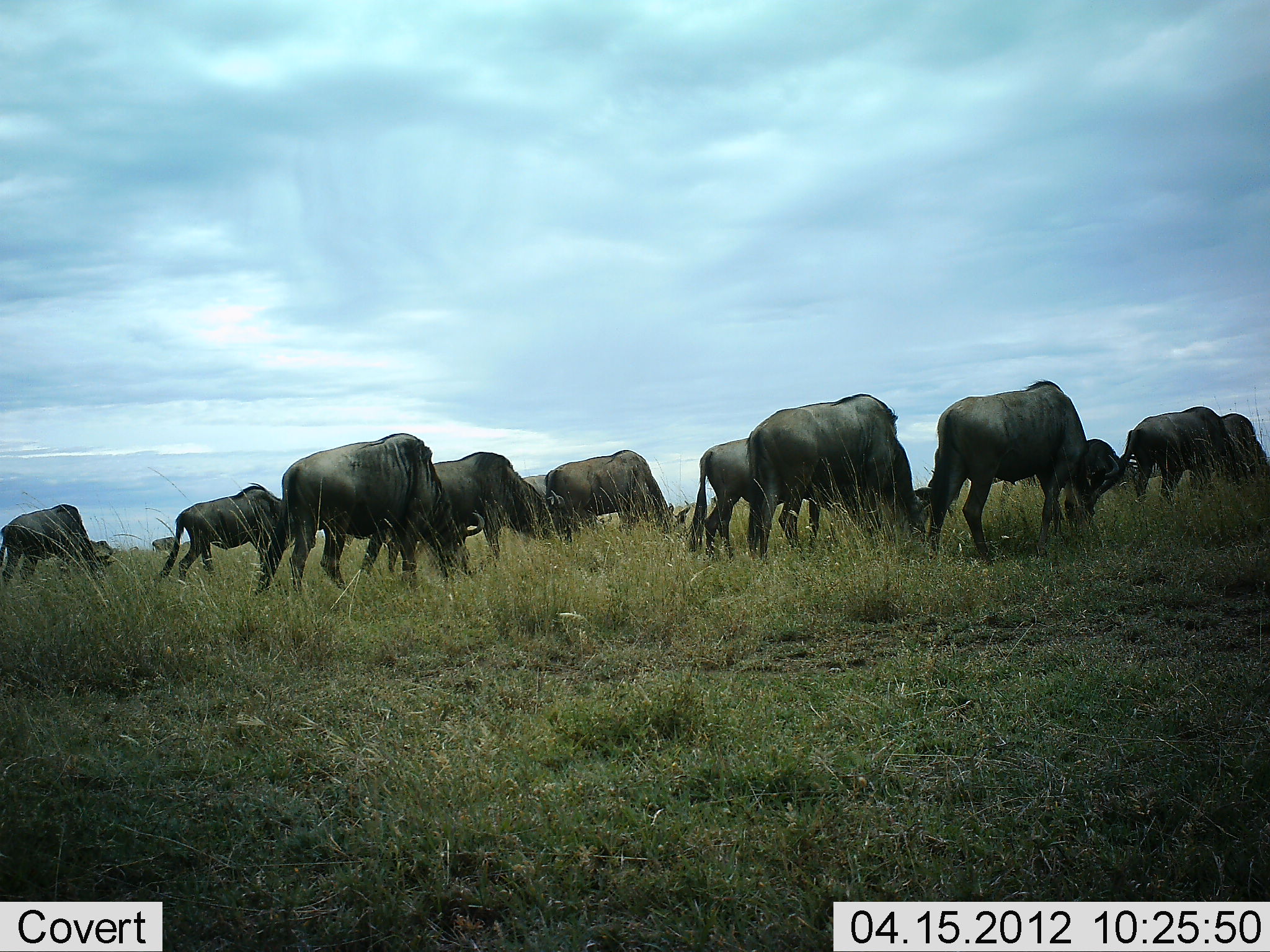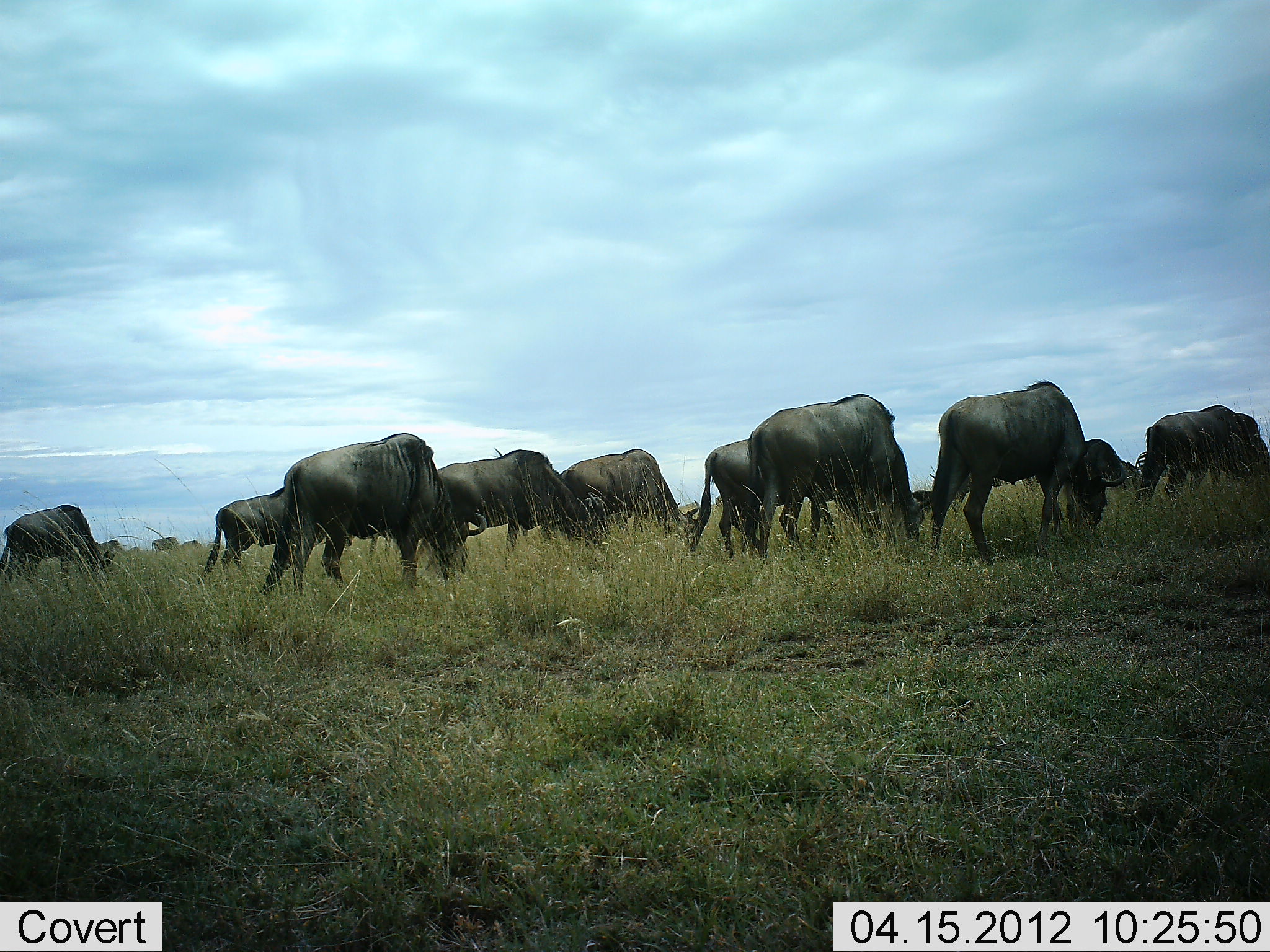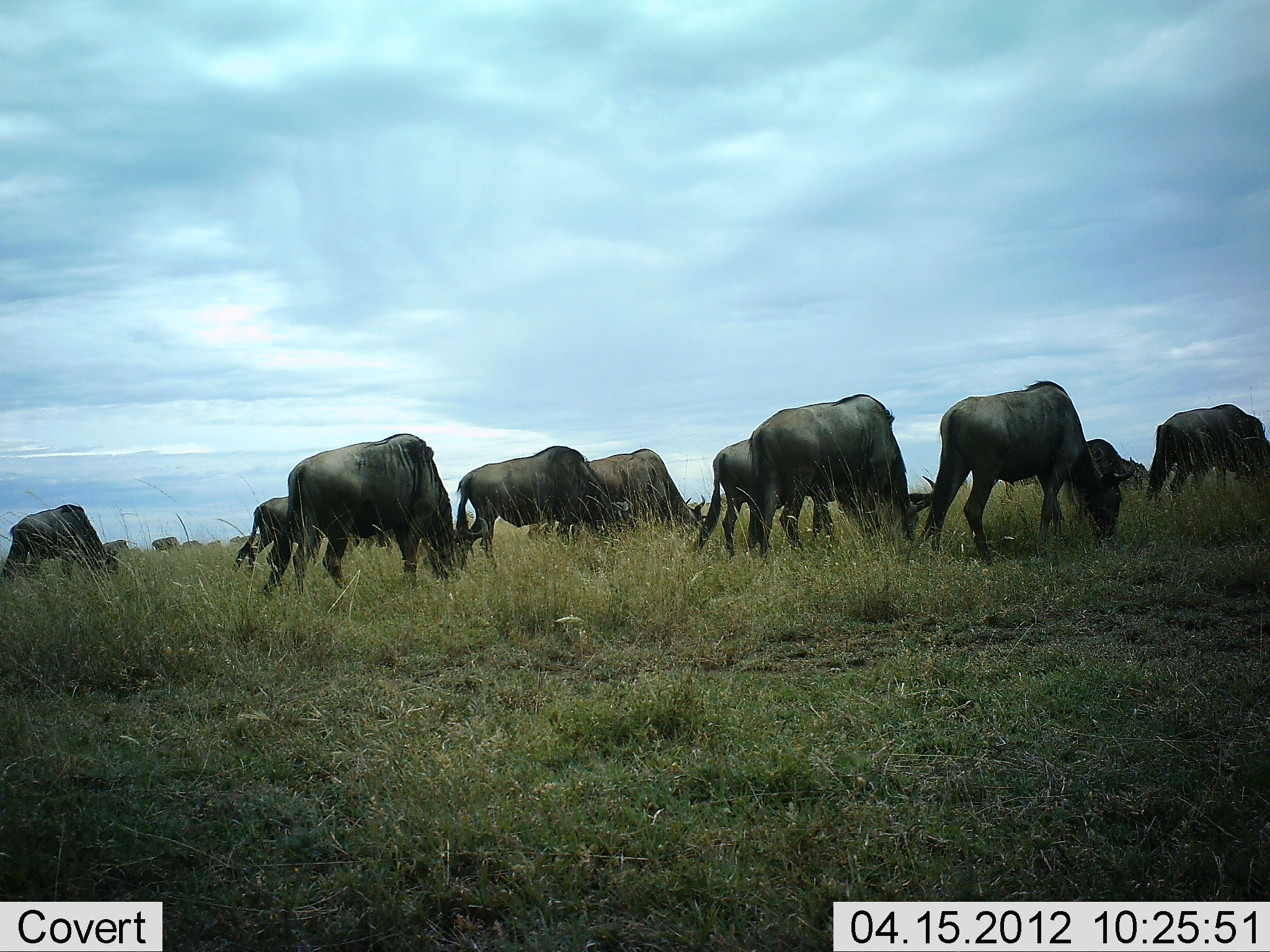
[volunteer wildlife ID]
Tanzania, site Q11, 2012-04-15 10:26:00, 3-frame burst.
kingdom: Animalia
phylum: Chordata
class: Mammalia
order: Artiodactyla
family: Bovidae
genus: Connochaetes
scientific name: Connochaetes taurinus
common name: blue wildebeest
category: wildebeest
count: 11-50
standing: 16%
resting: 0%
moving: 32%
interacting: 0%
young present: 0%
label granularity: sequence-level